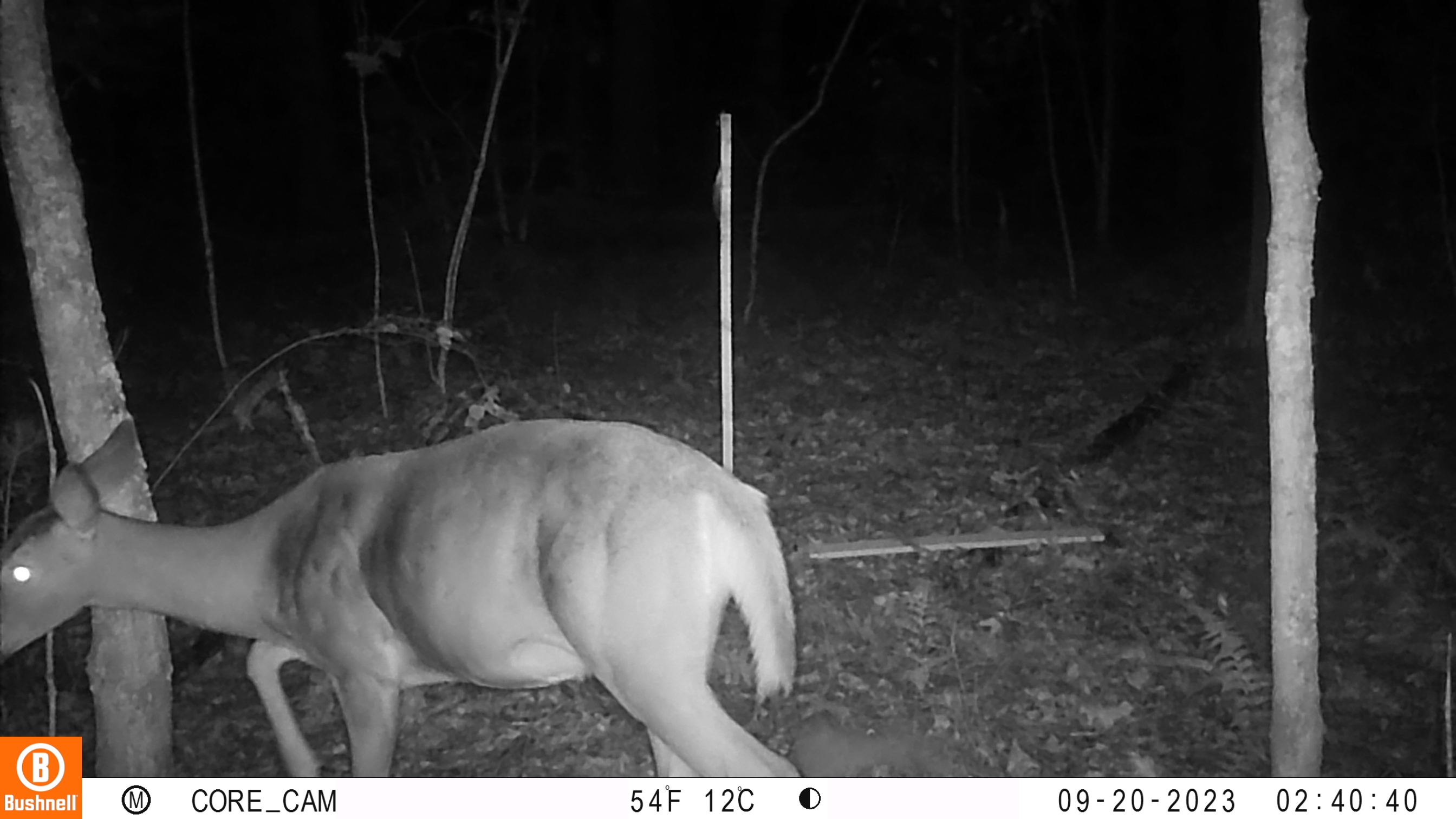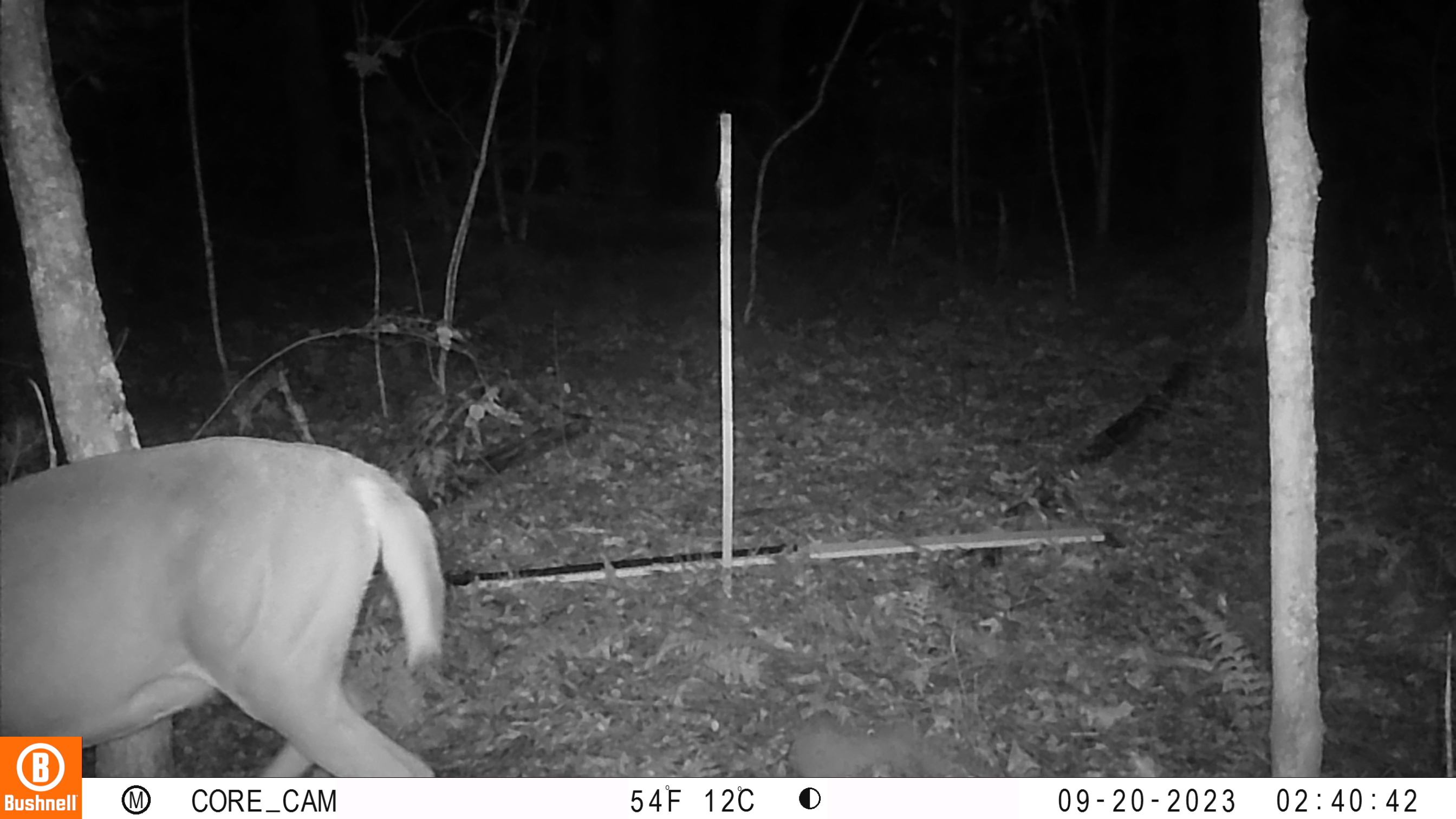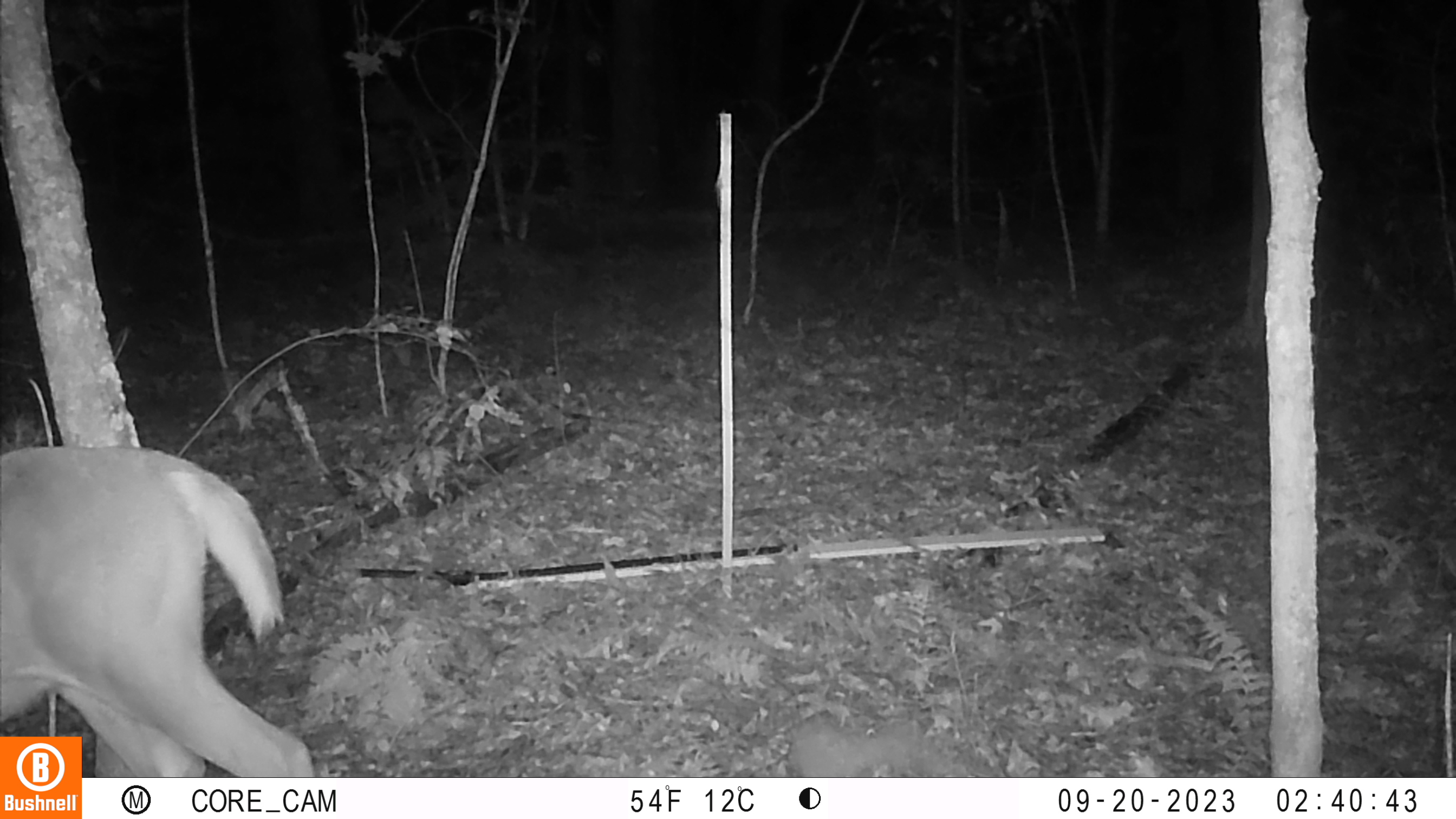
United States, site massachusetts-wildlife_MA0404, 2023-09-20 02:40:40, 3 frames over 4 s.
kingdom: Animalia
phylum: Chordata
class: Mammalia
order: Artiodactyla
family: Cervidae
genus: Odocoileus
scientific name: Odocoileus virginianus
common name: white-tailed deer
White-tailed deer (Odocoileus virginianus).